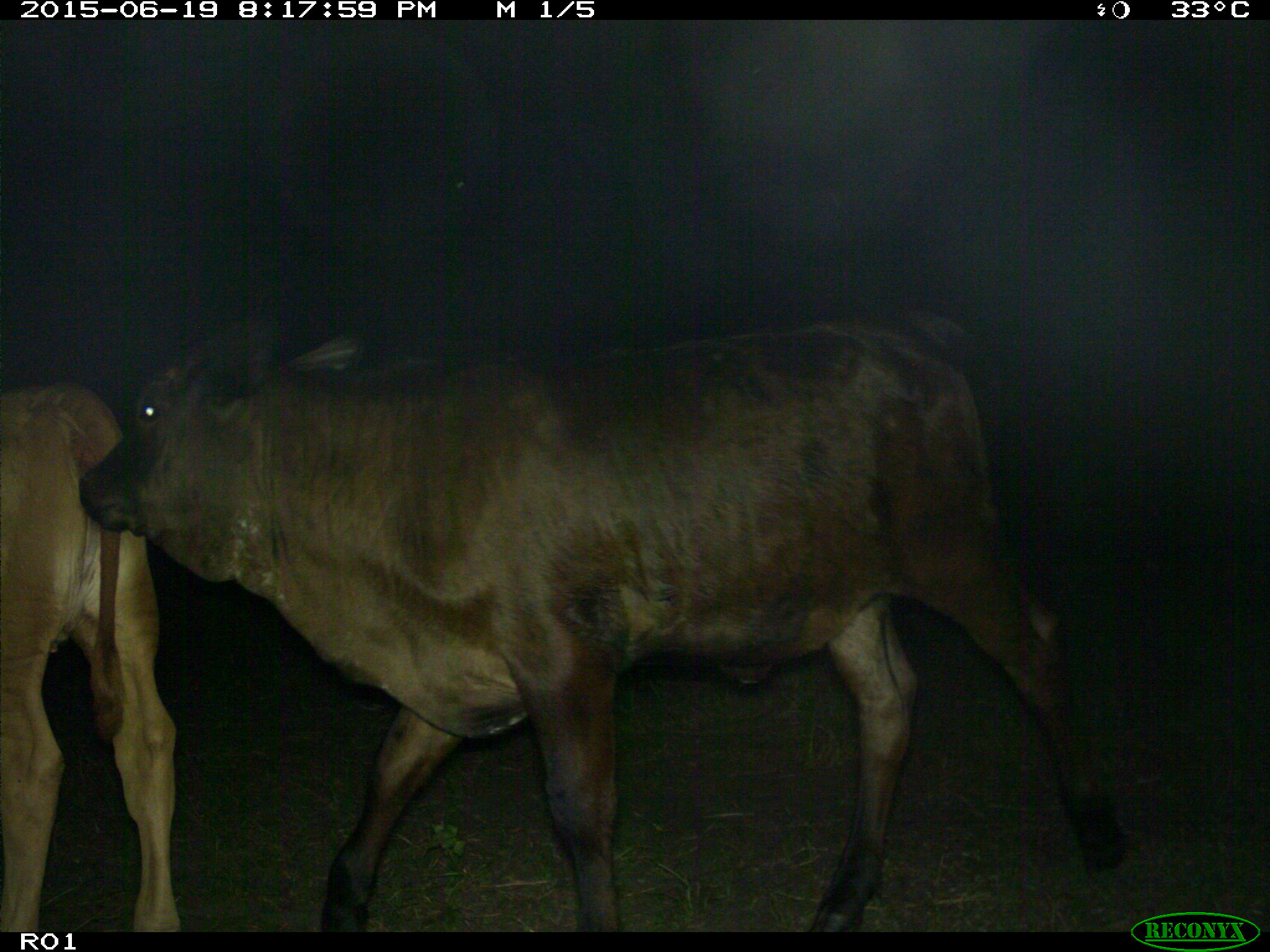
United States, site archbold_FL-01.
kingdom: Animalia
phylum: Chordata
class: Mammalia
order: Artiodactyla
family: Bovidae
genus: Bos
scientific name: Bos taurus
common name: domestic cow